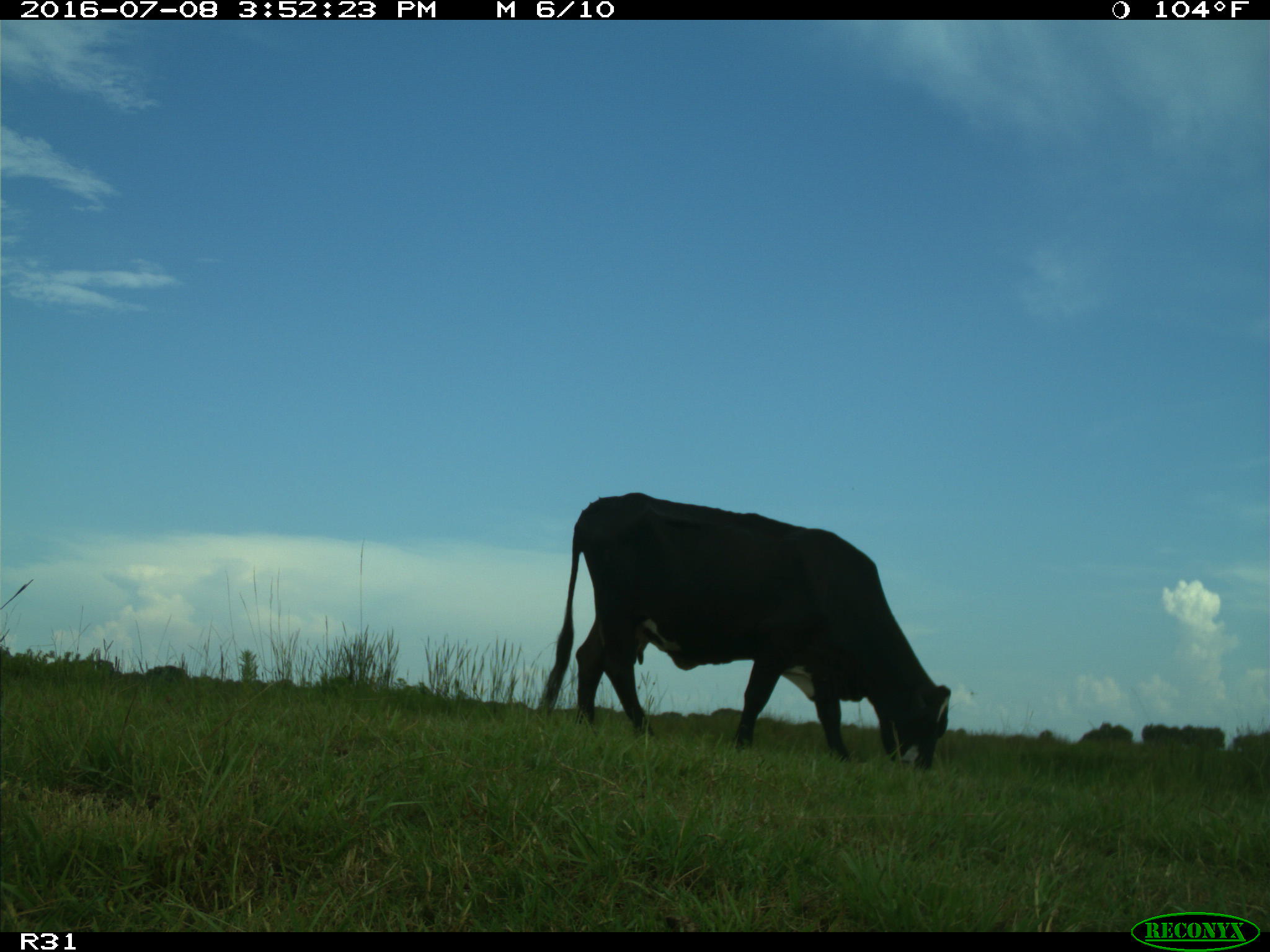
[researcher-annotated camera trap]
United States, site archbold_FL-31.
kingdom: Animalia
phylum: Chordata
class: Mammalia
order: Artiodactyla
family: Bovidae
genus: Bos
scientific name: Bos taurus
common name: domestic cow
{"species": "Bos taurus (domestic cow)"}